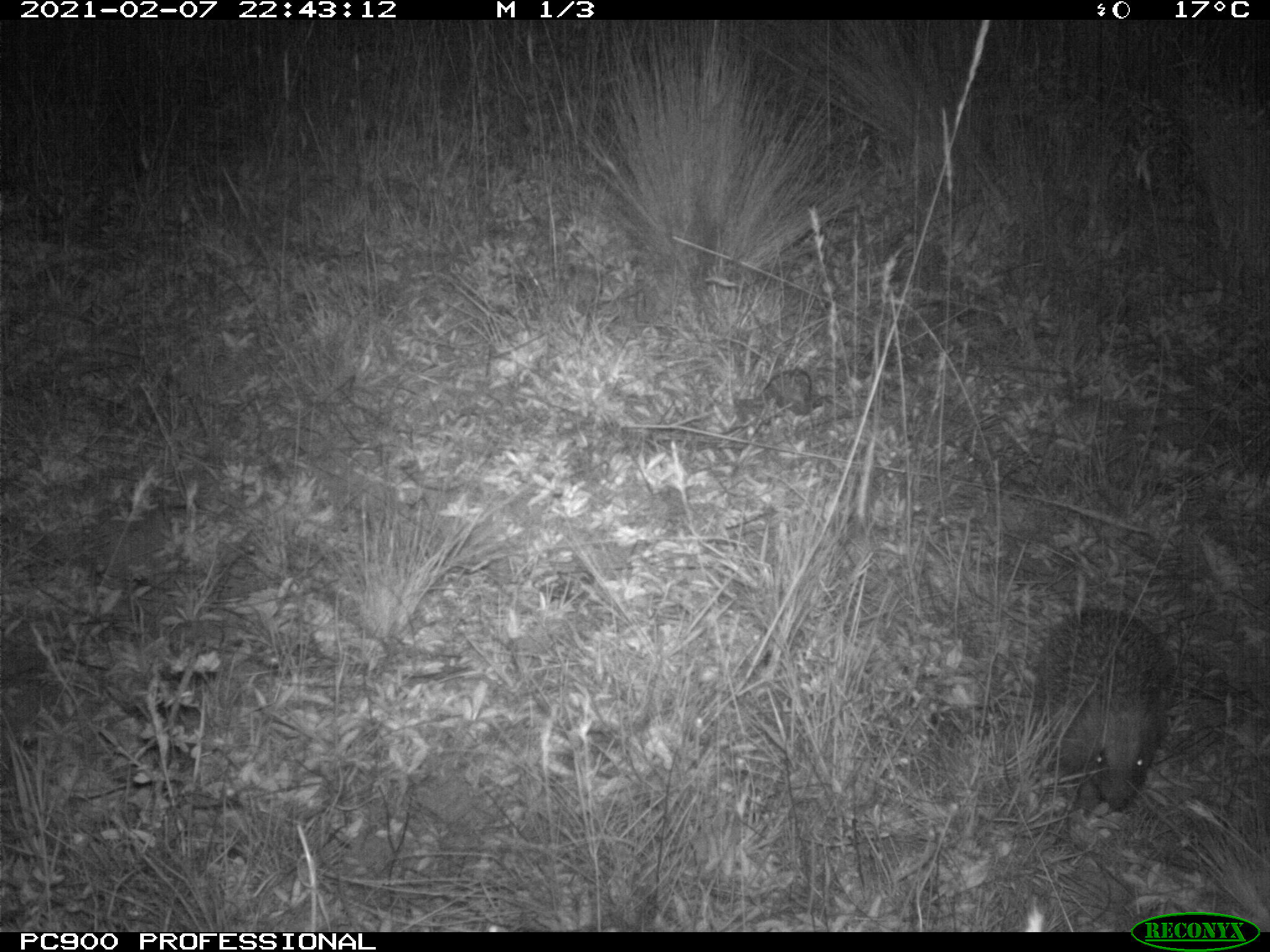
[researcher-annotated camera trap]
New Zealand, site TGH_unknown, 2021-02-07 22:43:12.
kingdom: Animalia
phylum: Chordata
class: Mammalia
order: Eulipotyphla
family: Erinaceidae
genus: Erinaceus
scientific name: Erinaceus europaeus europaeus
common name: european hedgehog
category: hedgehog